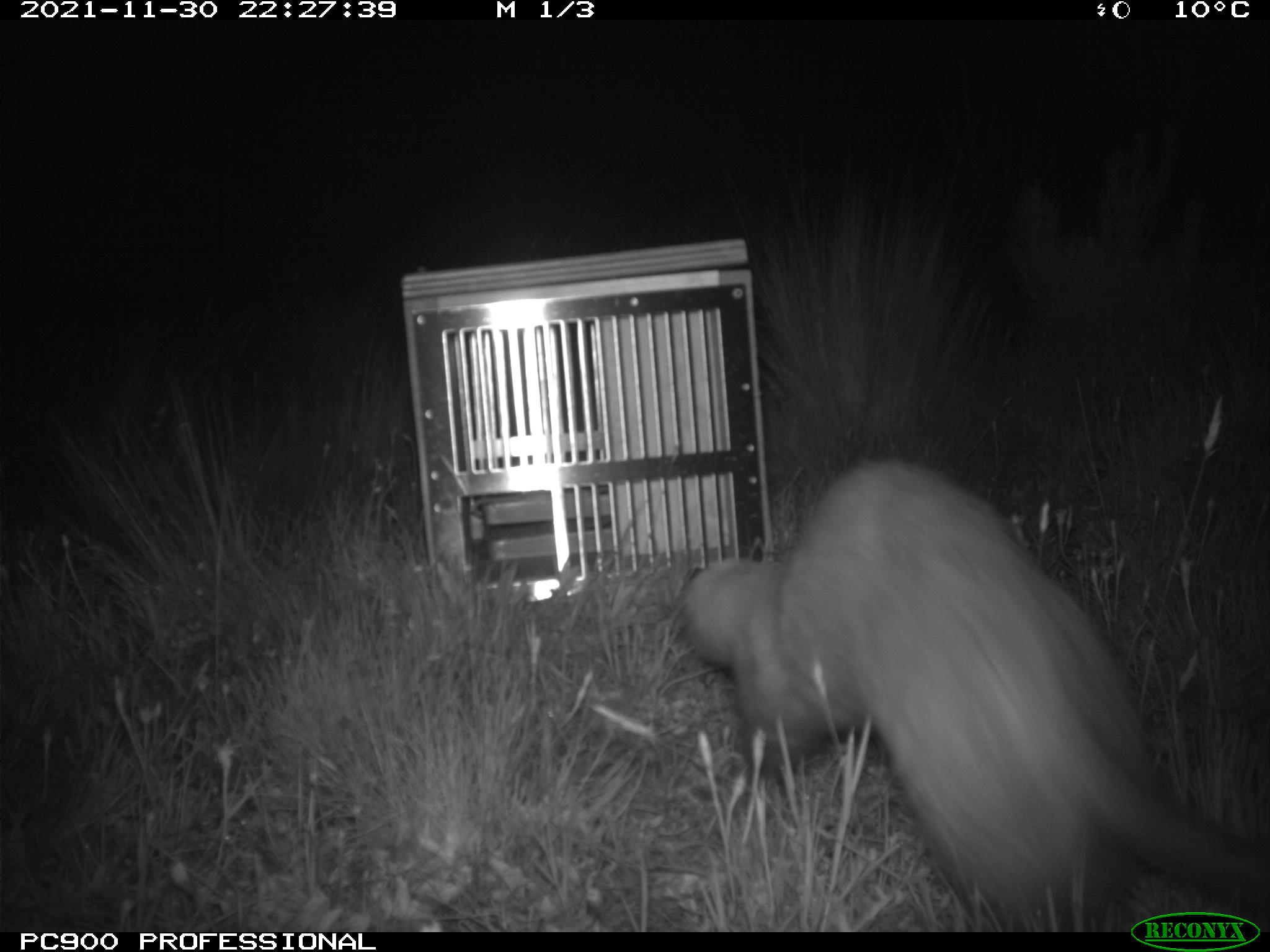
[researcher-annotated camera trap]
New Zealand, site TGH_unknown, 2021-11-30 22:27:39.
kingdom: Animalia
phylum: Chordata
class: Mammalia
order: Carnivora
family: Mustelidae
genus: Mustela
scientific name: Mustela furo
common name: ferret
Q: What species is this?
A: Ferret (Mustela furo).